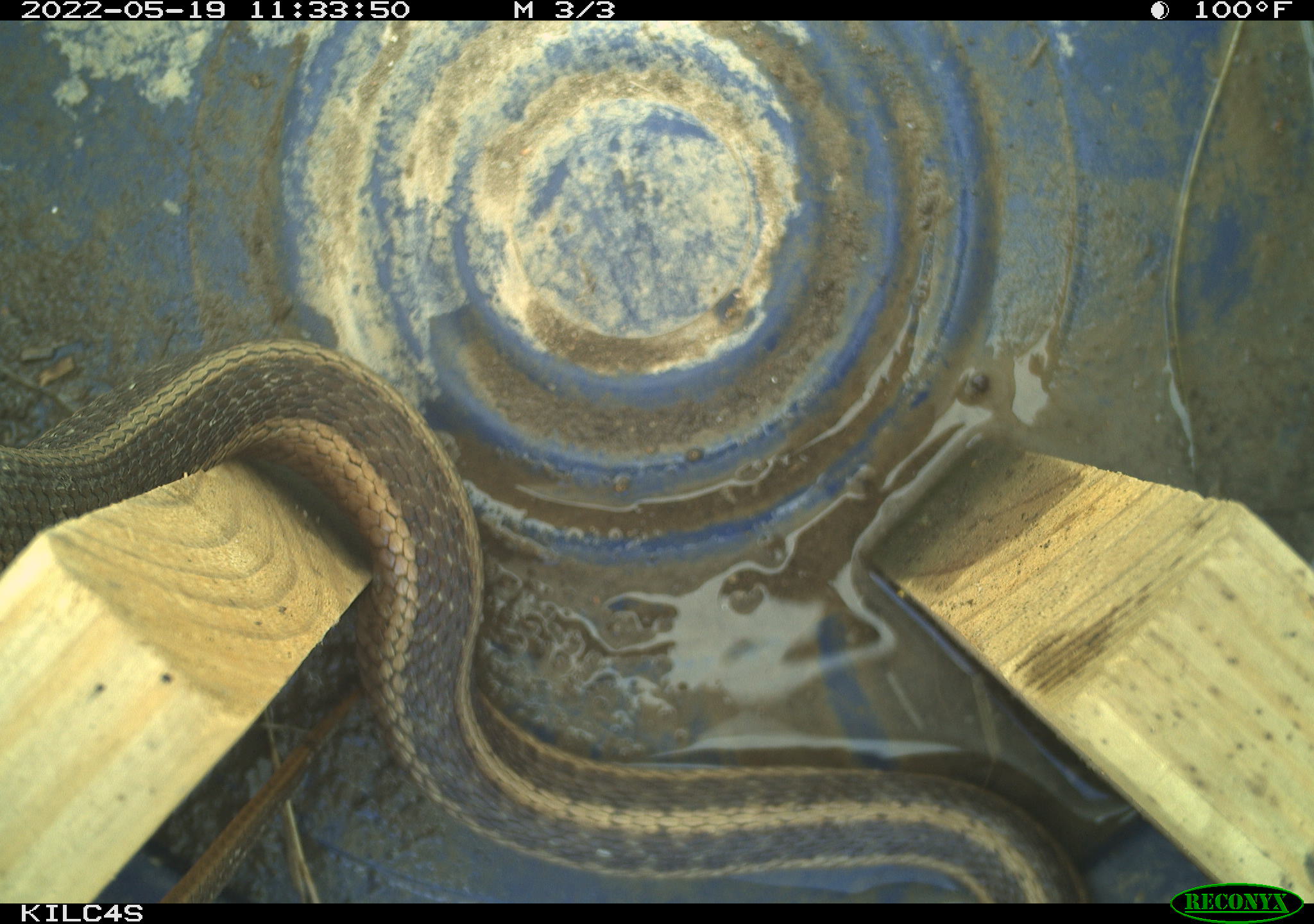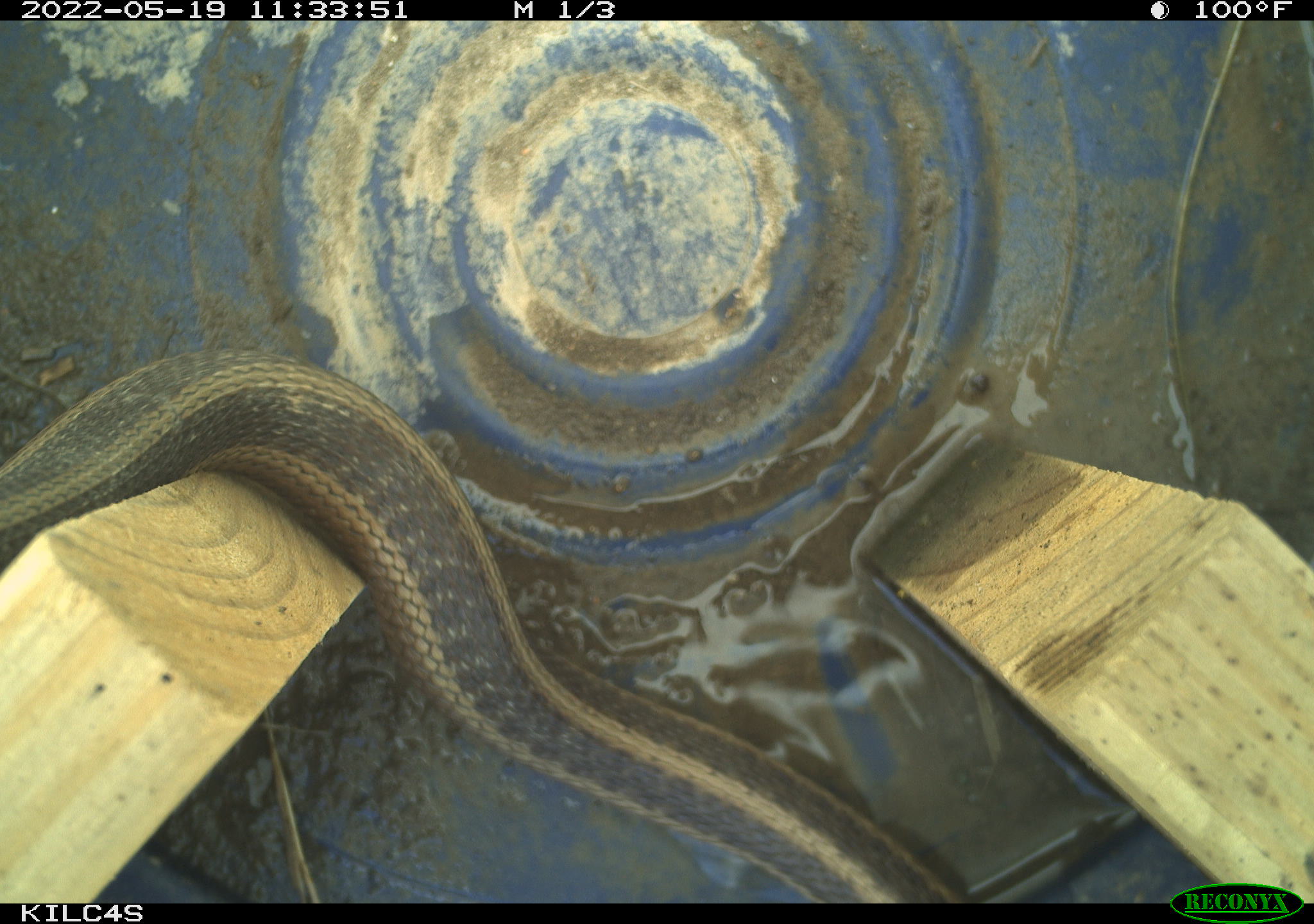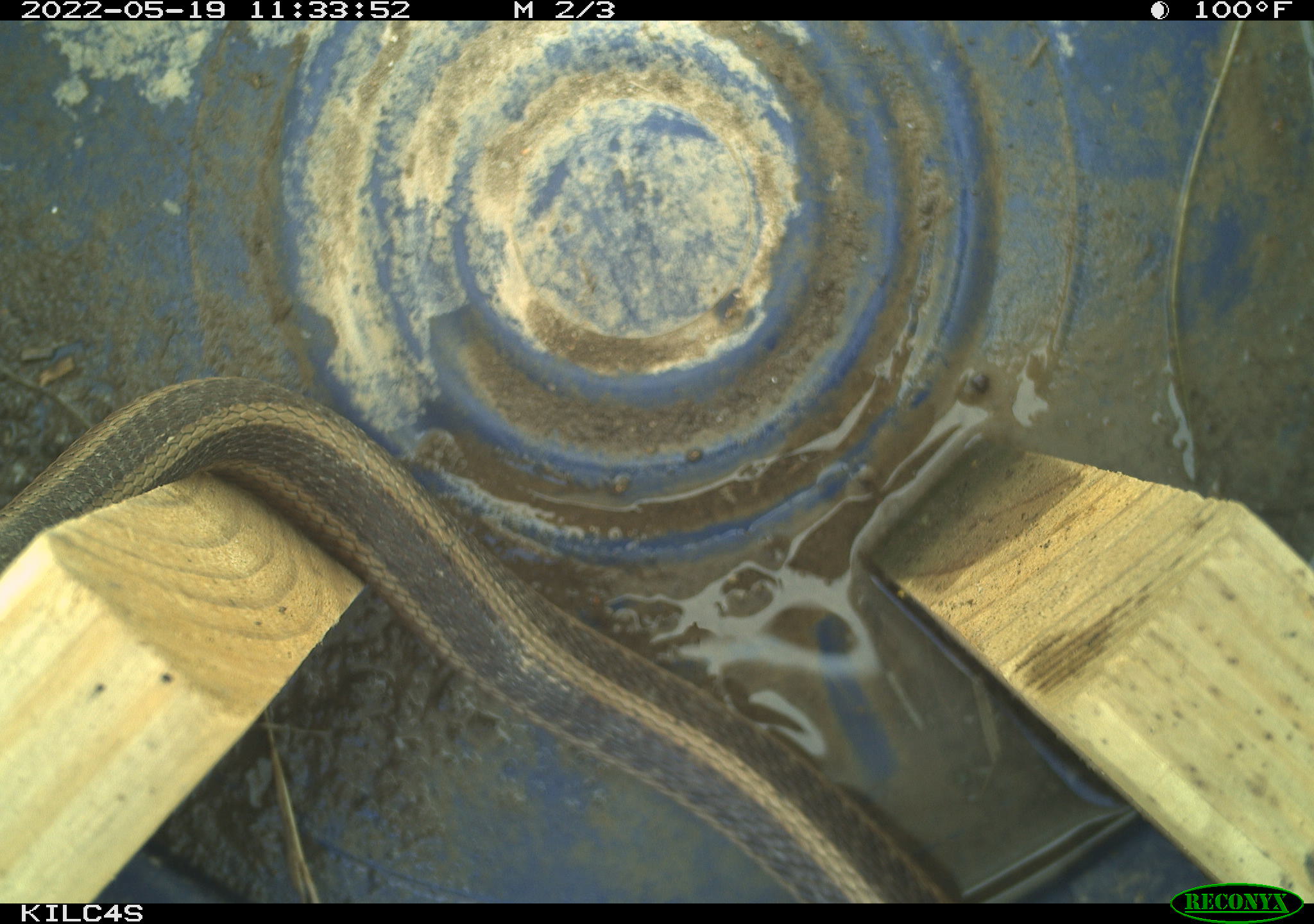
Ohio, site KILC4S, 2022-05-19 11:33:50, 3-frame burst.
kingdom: Animalia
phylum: Chordata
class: Reptilia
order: Squamata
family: Colubridae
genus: Thamnophis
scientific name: Thamnophis sirtalis sirtalis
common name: eastern gartersnake